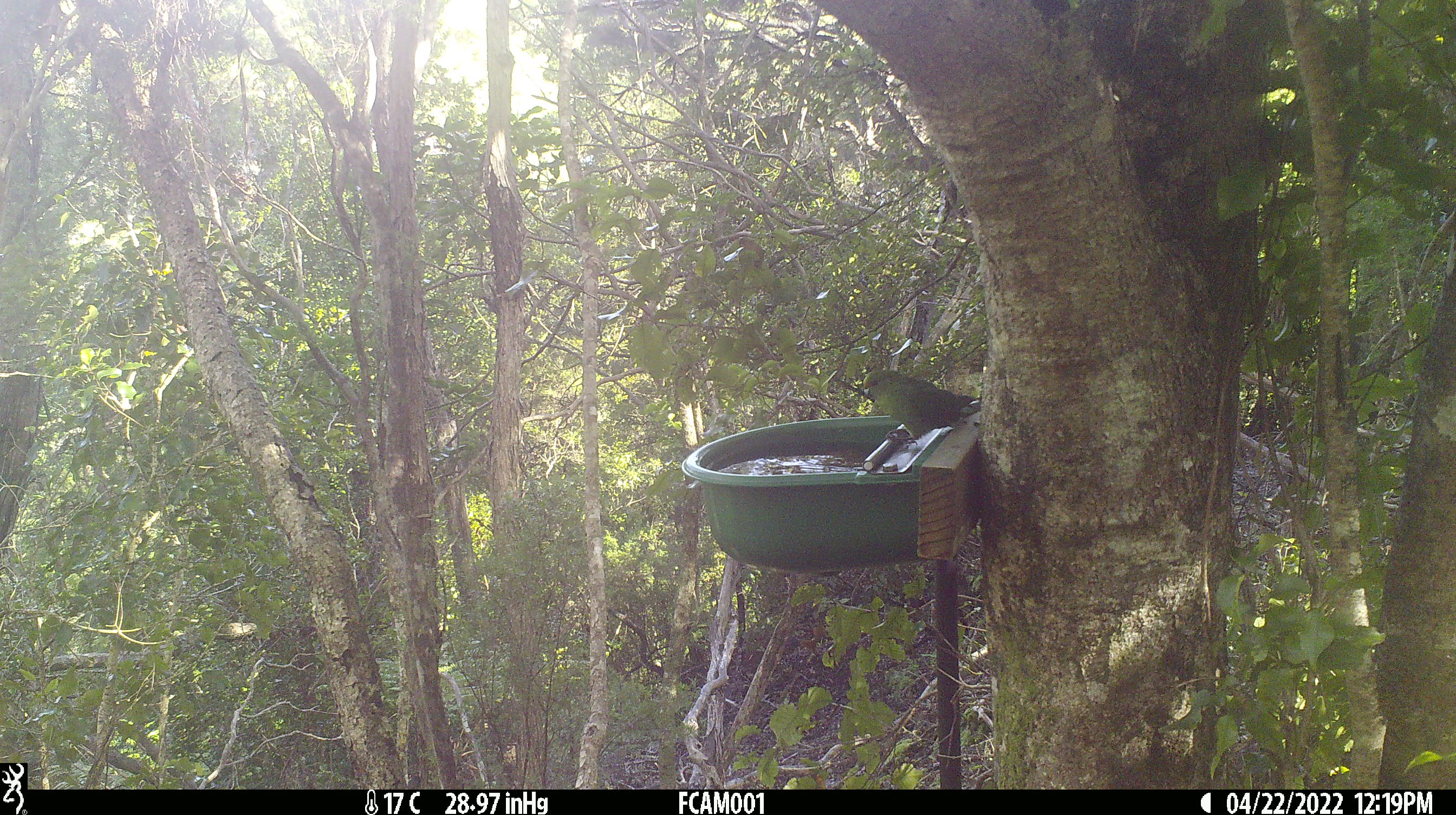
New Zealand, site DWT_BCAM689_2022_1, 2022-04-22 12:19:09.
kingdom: Animalia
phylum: Chordata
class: Aves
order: Psittaciformes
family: Psittaculidae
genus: Cyanoramphus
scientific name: Cyanoramphus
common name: parakeet